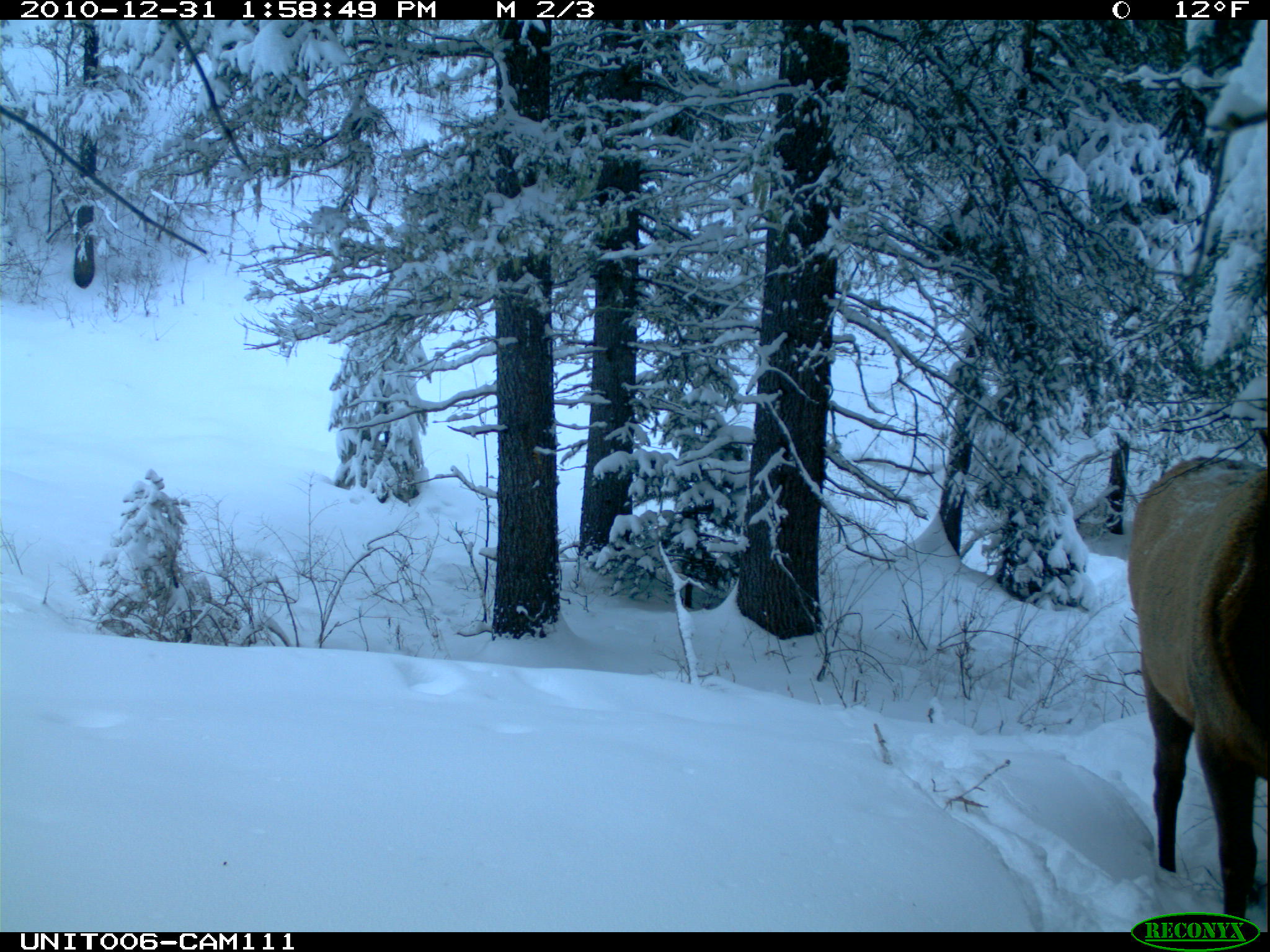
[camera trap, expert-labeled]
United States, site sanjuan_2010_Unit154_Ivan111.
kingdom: Animalia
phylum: Chordata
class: Mammalia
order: Artiodactyla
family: Cervidae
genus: Cervus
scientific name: Cervus elaphus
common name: red deer